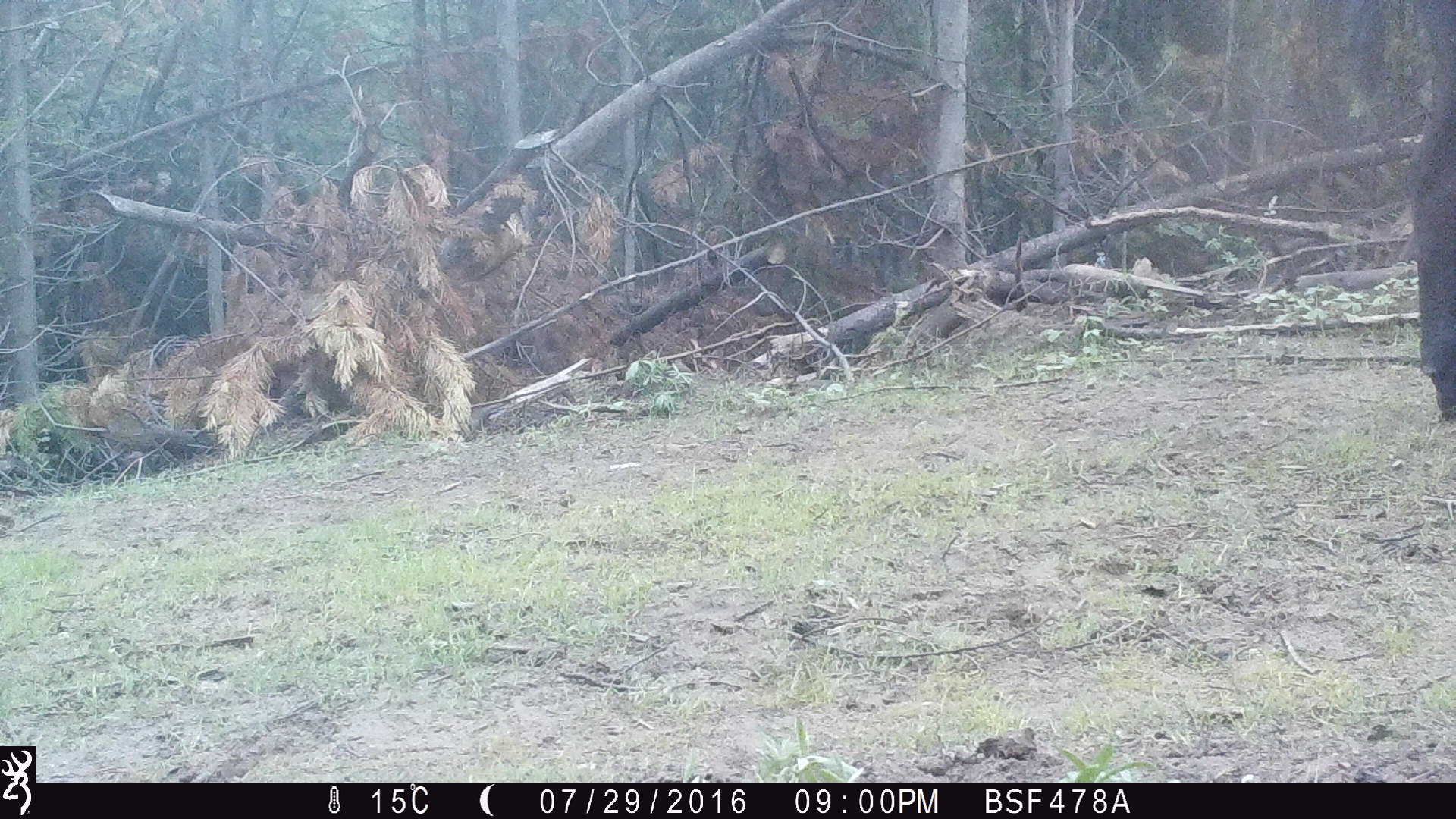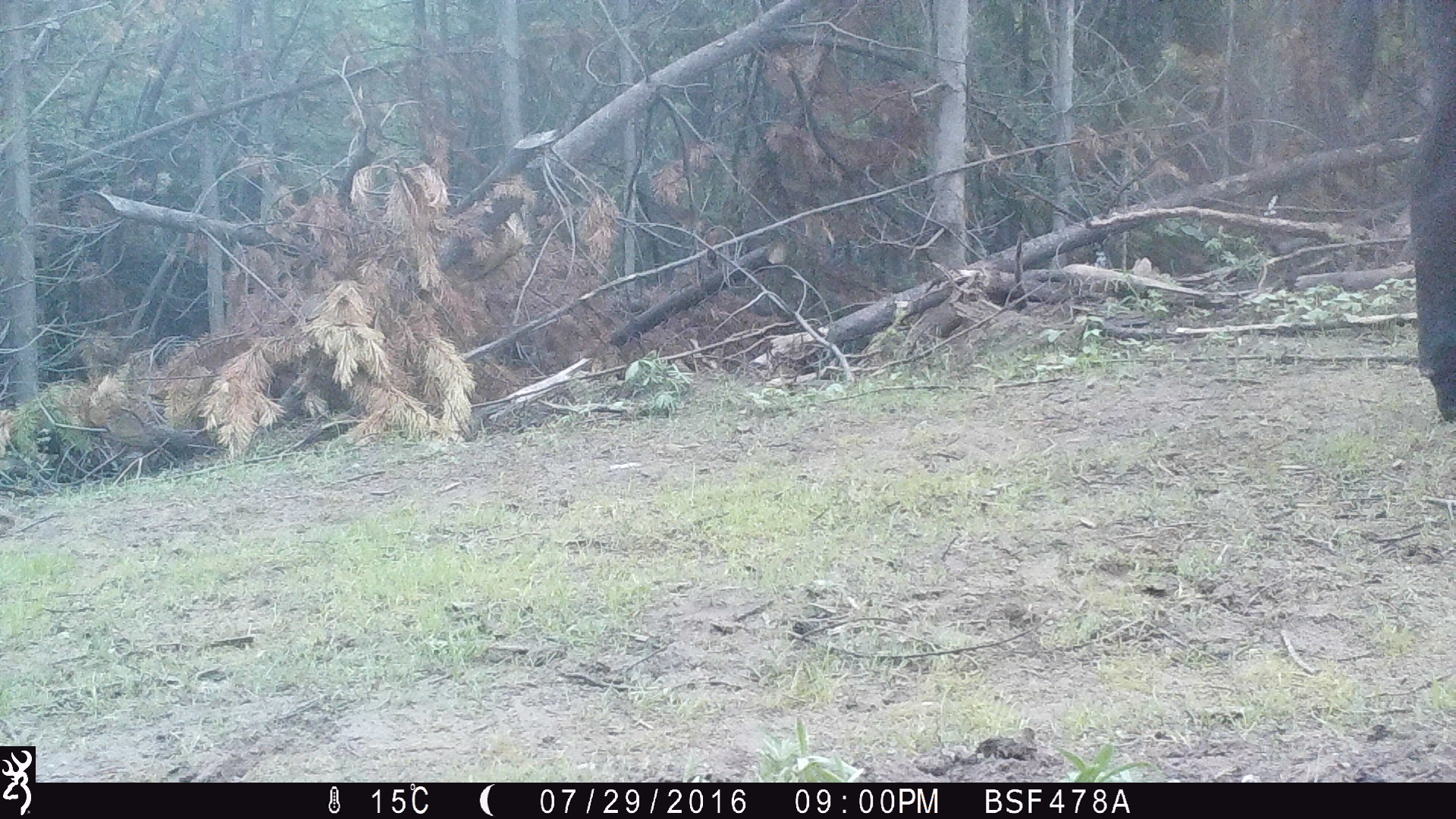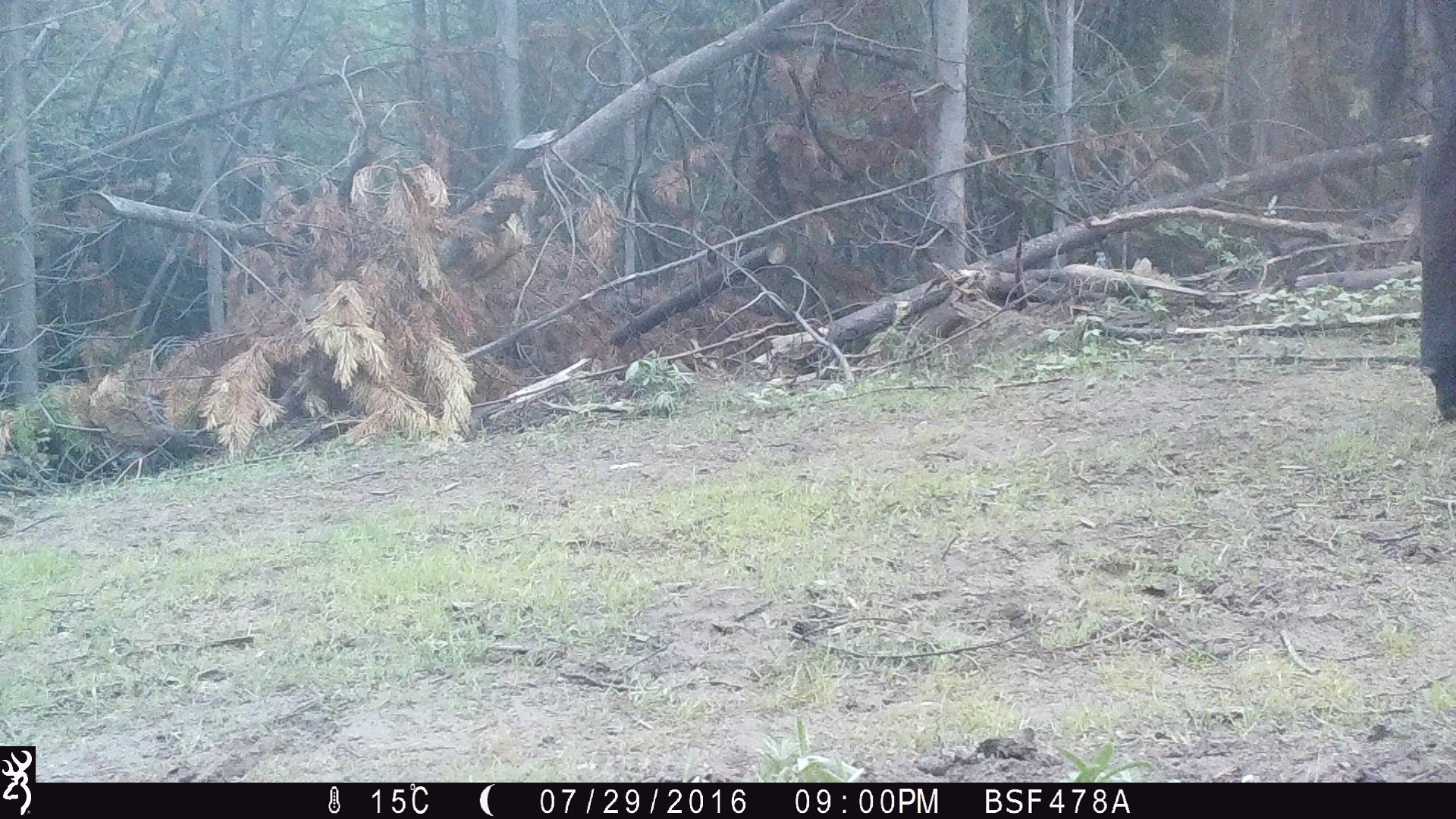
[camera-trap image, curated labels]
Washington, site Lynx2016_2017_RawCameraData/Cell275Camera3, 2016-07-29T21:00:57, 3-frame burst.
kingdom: Animalia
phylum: Chordata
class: Mammalia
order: Artiodactyla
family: Bovidae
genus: Bos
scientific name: Bos taurus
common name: domestic cattle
Domestic cattle (Bos taurus). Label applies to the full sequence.